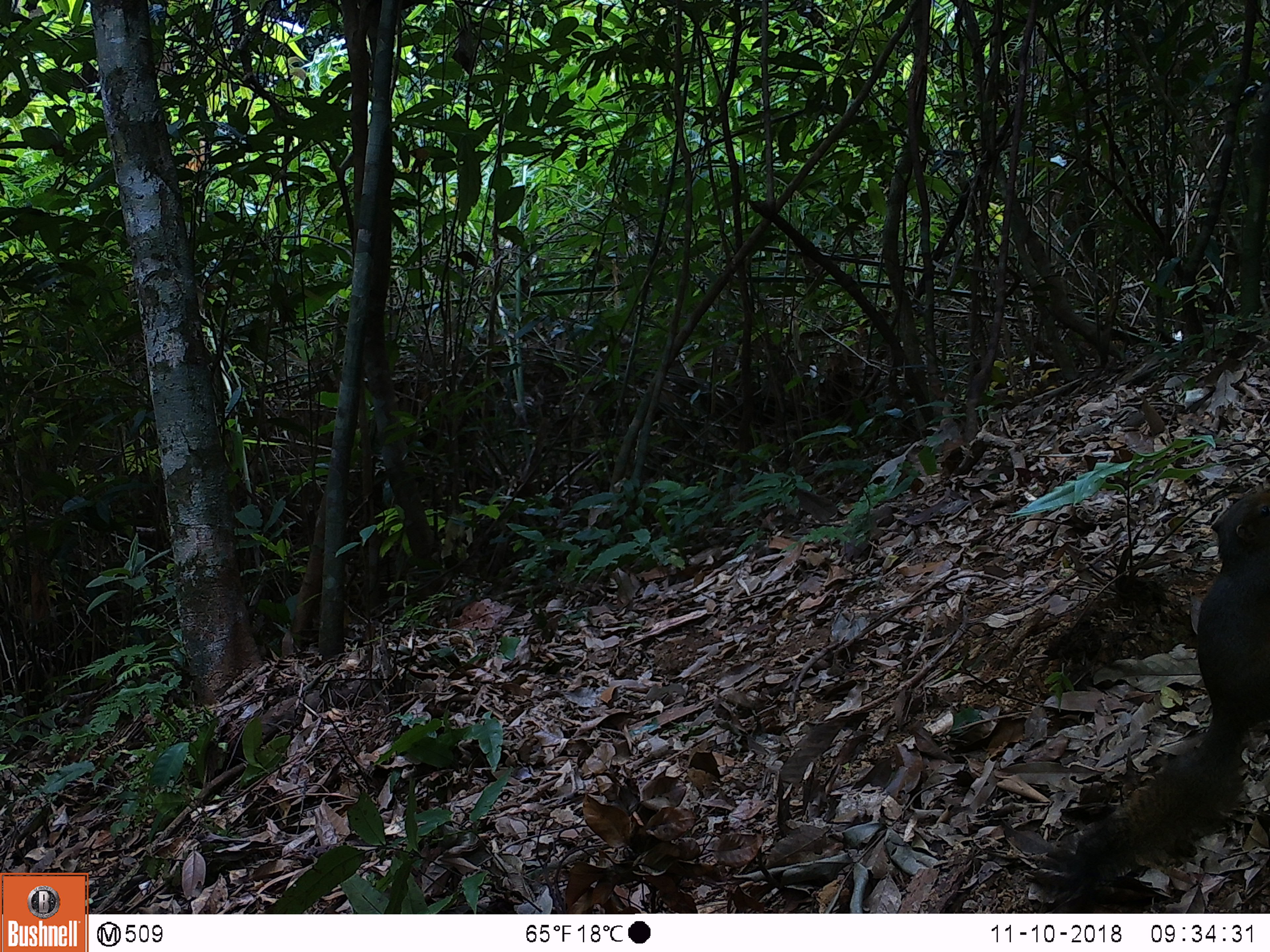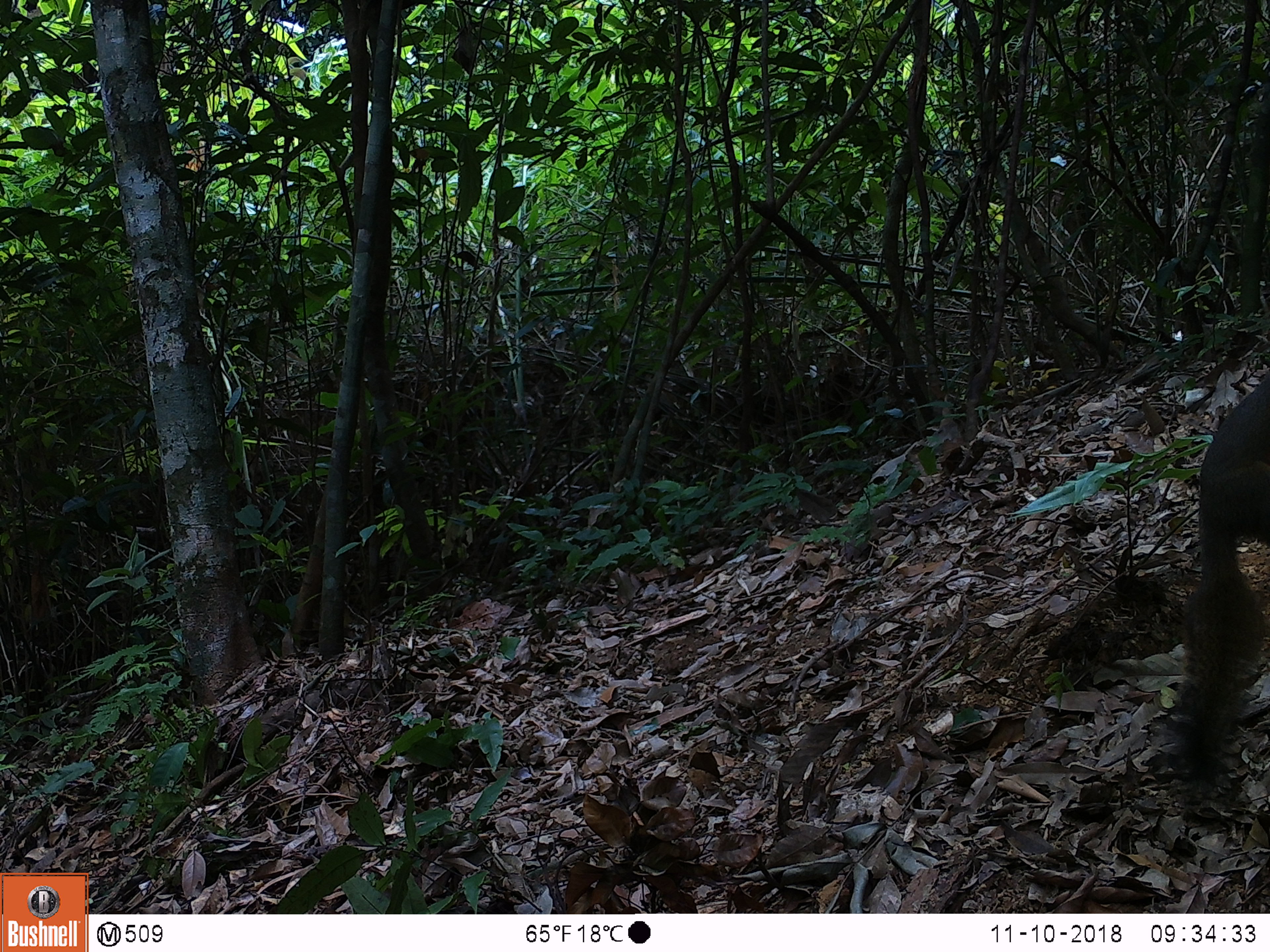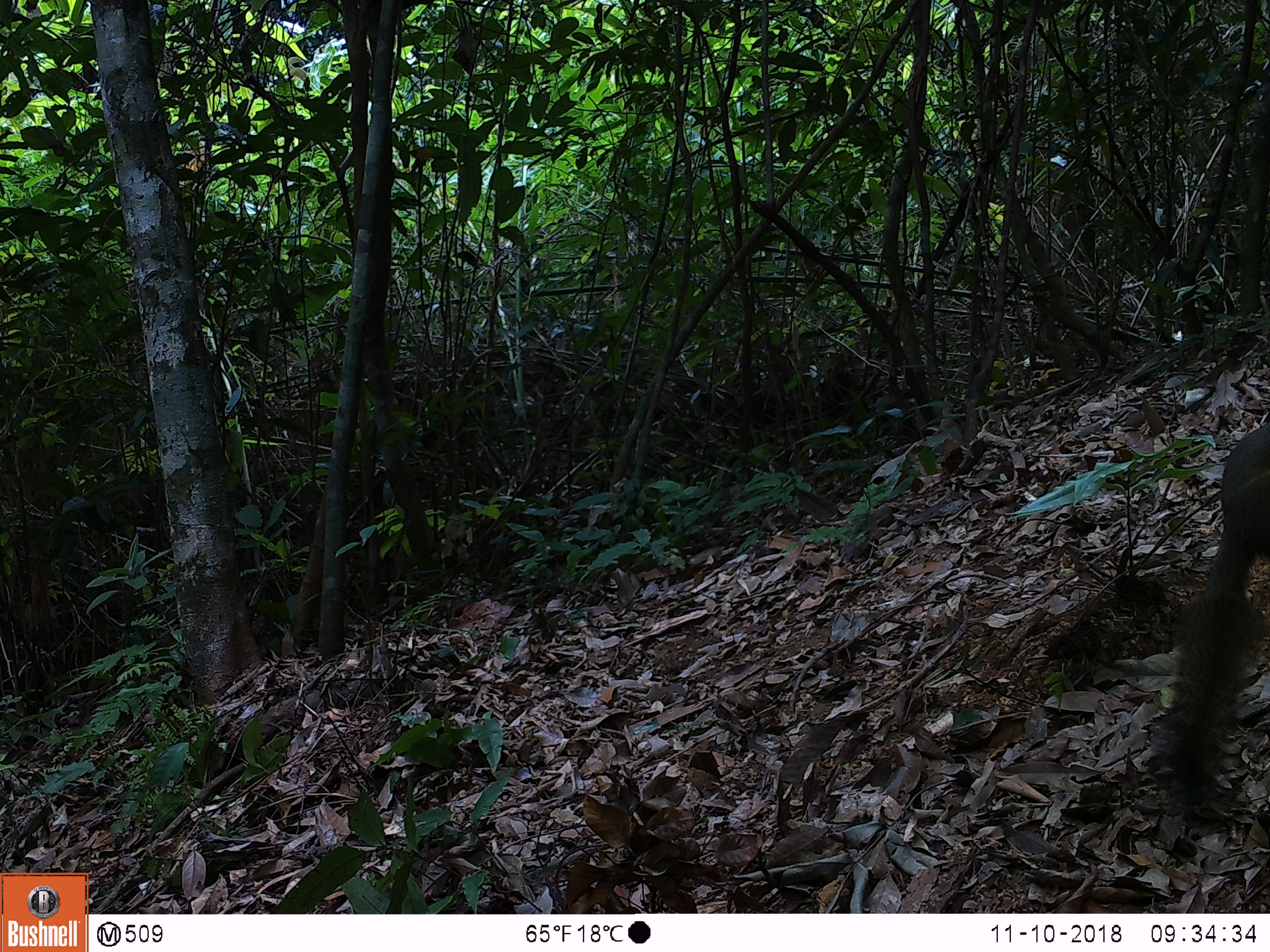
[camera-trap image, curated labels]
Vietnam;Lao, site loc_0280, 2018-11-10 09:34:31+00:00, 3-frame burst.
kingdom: Animalia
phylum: Chordata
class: Mammalia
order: Rodentia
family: Sciuridae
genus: Callosciurus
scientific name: Callosciurus erythraeus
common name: pallas's squirrel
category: pallass squirrel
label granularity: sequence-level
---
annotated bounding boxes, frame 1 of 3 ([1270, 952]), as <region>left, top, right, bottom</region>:
pallass squirrel: <region>1031, 490, 1270, 894</region>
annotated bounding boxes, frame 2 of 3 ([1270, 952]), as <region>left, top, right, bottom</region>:
pallass squirrel: <region>1168, 375, 1270, 800</region>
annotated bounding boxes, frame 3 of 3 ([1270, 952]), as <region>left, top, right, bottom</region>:
pallass squirrel: <region>1161, 419, 1270, 818</region>